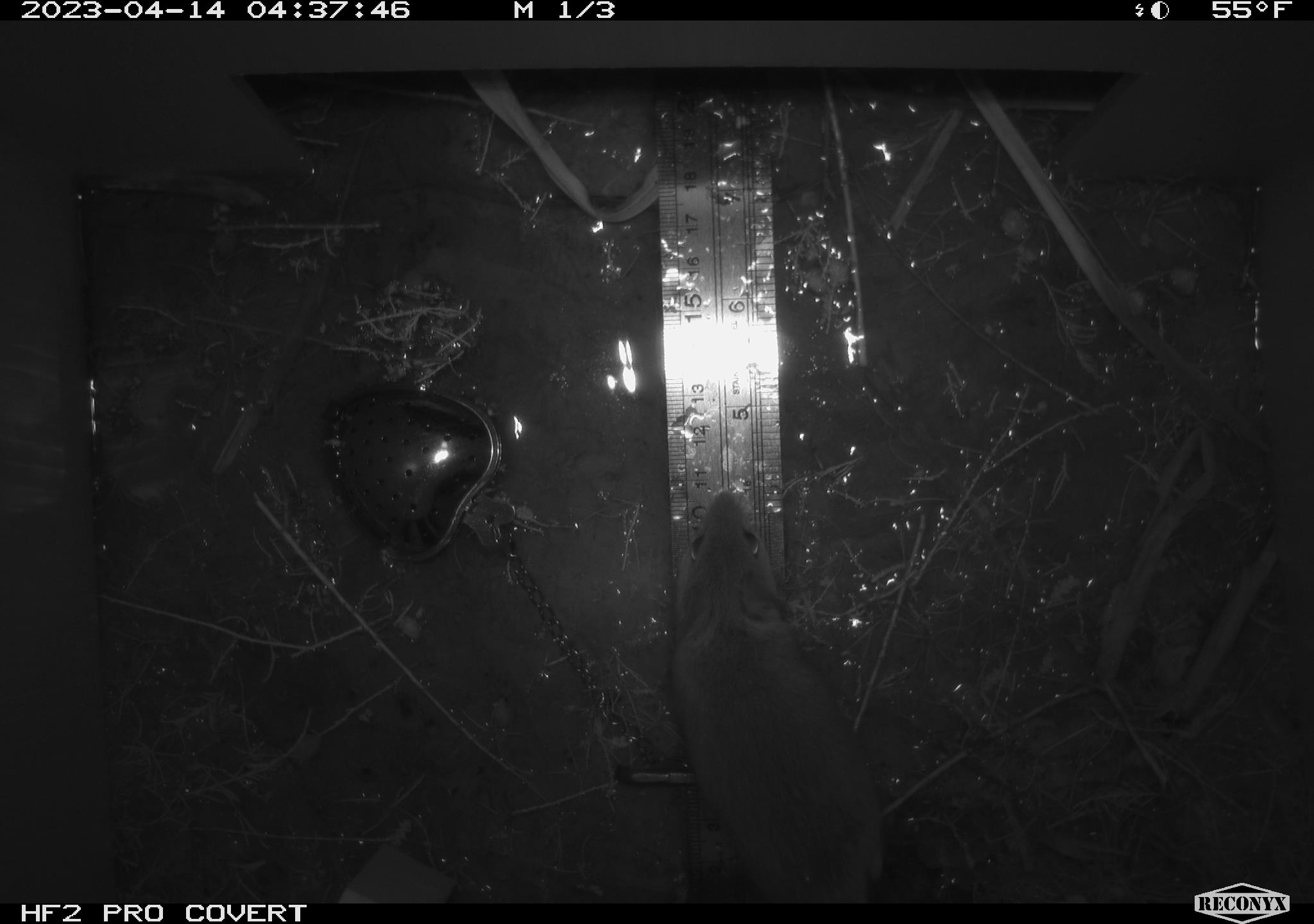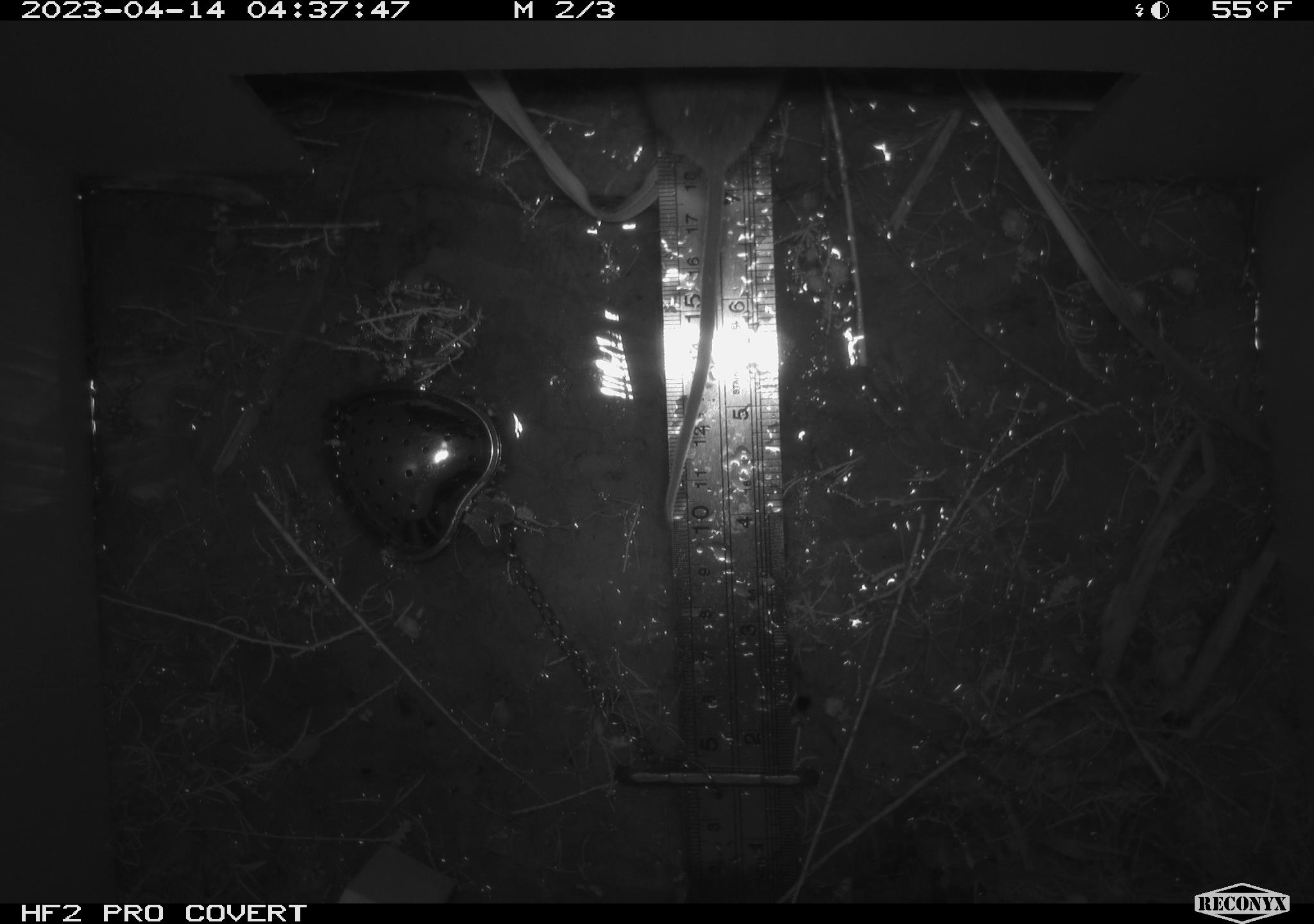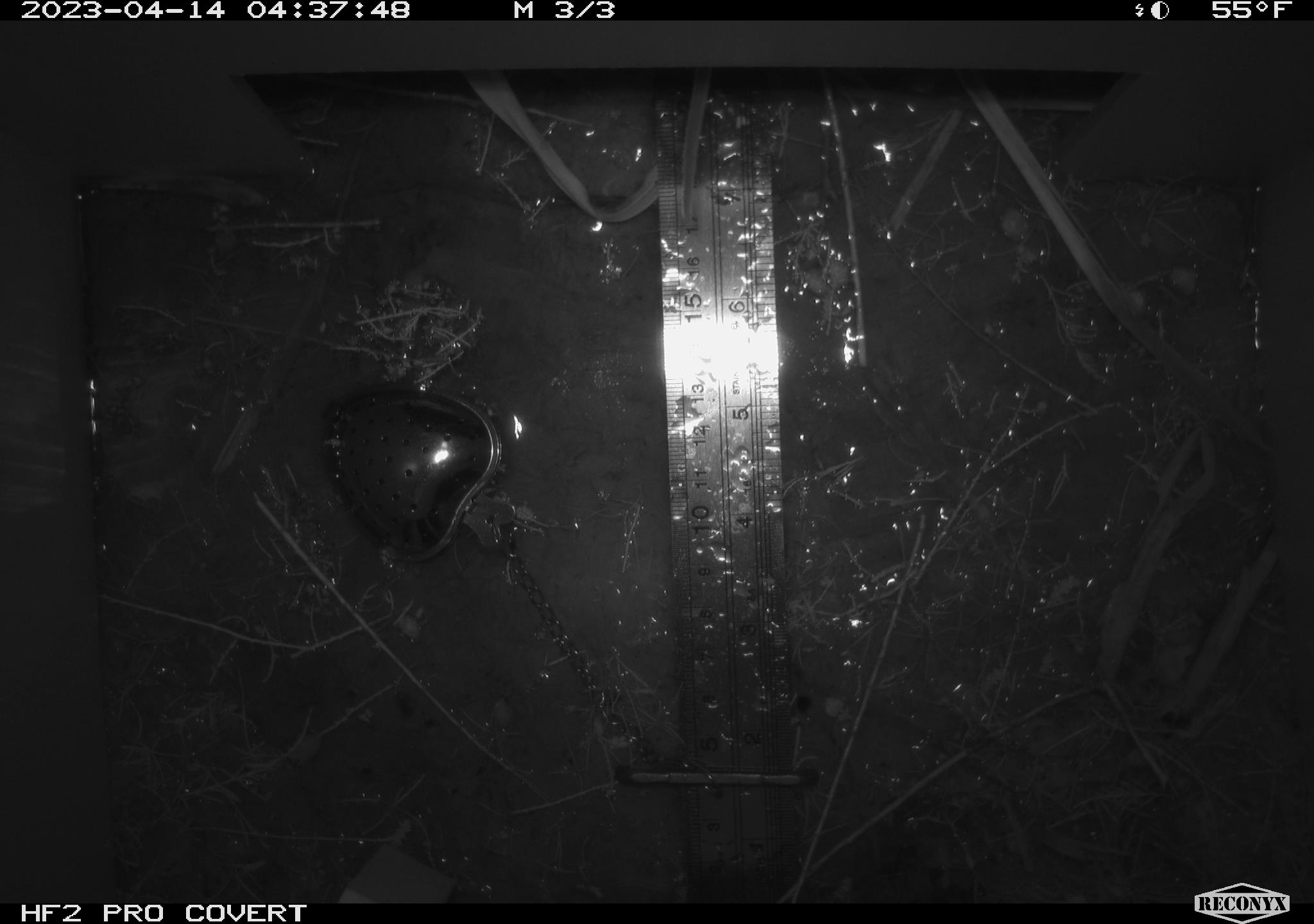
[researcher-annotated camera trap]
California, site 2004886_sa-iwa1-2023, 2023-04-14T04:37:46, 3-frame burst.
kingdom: Animalia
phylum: Chordata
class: Mammalia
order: Rodentia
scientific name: Rodentia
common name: mouse species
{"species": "mouse species (Rodentia)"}